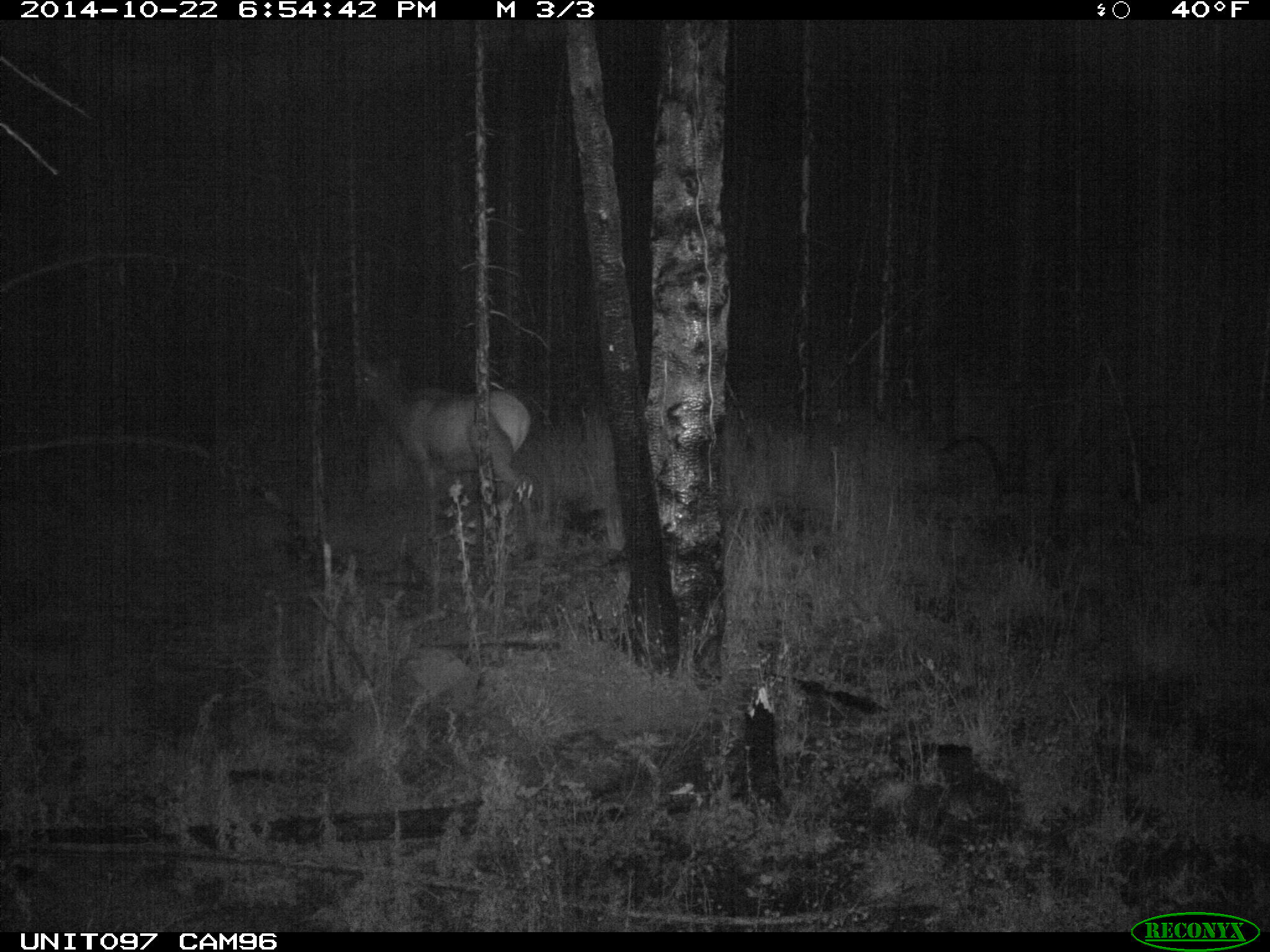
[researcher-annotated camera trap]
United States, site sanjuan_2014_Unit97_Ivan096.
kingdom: Animalia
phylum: Chordata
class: Mammalia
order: Artiodactyla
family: Cervidae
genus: Cervus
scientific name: Cervus elaphus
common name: red deer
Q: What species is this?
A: Cervus elaphus (red deer).